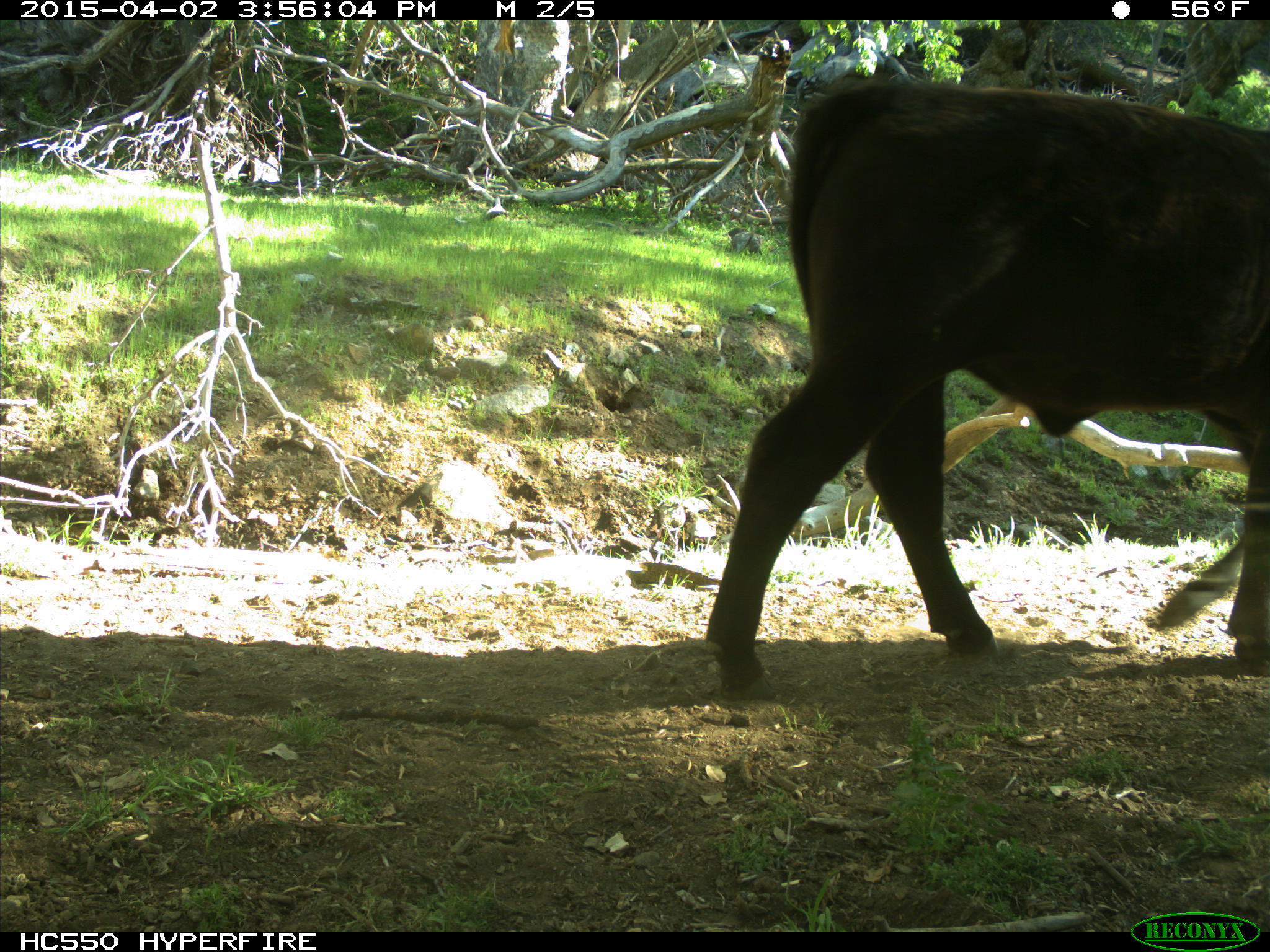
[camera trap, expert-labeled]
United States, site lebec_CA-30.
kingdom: Animalia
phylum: Chordata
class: Mammalia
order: Artiodactyla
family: Bovidae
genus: Bos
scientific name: Bos taurus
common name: domestic cow